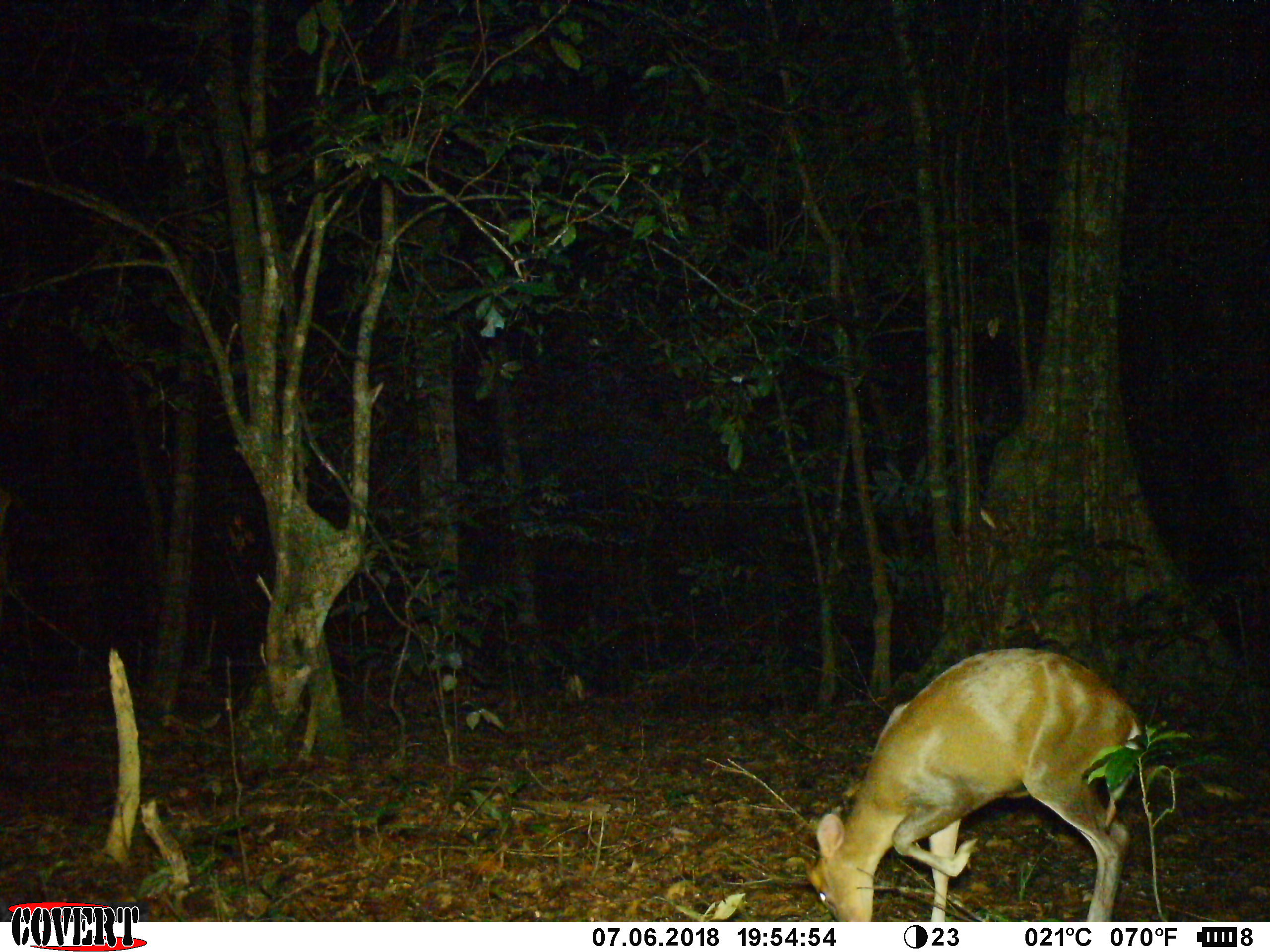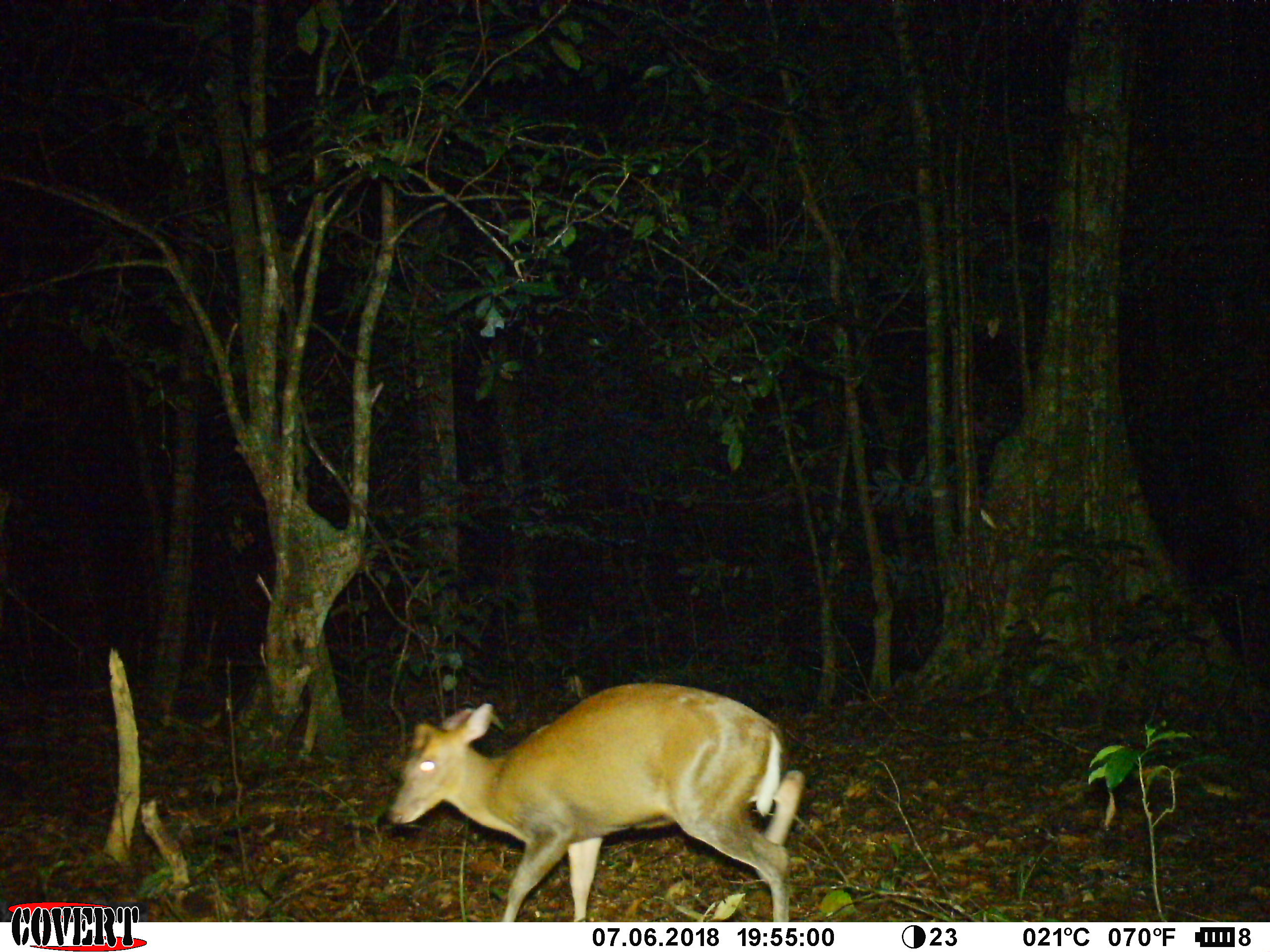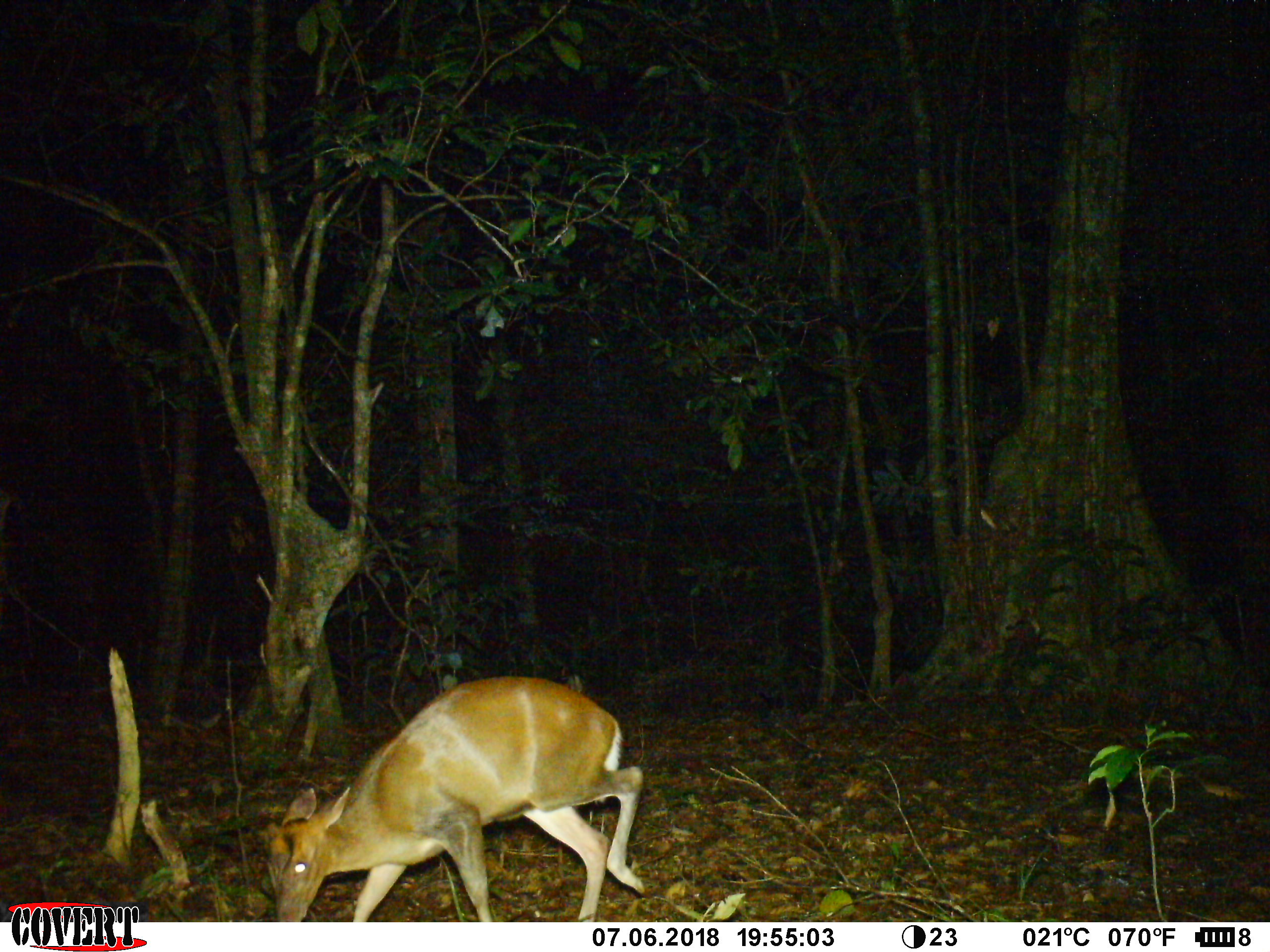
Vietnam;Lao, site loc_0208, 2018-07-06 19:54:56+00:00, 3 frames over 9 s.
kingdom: Animalia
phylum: Chordata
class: Mammalia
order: Artiodactyla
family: Cervidae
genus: Muntiacus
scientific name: Muntiacus rooseveltorum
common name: roosevelt's muntjac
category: roosevelts muntjac group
Roosevelts muntjac group (roosevelt's muntjac) (Muntiacus rooseveltorum). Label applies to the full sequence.